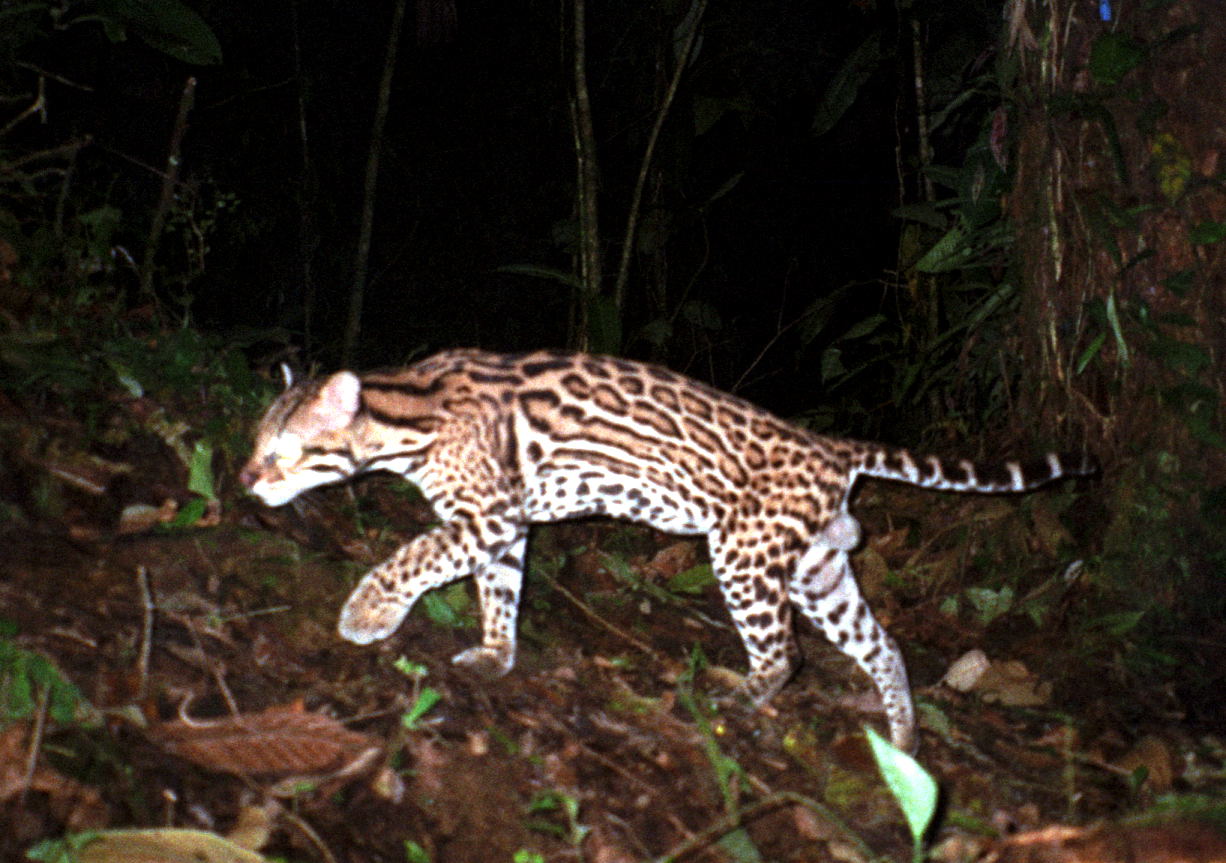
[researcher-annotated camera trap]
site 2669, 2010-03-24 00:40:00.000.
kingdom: Animalia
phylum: Chordata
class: Mammalia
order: Carnivora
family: Felidae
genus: Leopardus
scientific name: Leopardus pardalis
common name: ocelot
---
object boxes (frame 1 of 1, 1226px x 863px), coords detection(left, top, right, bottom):
leopardus pardalis: detection(236, 345, 1100, 761)